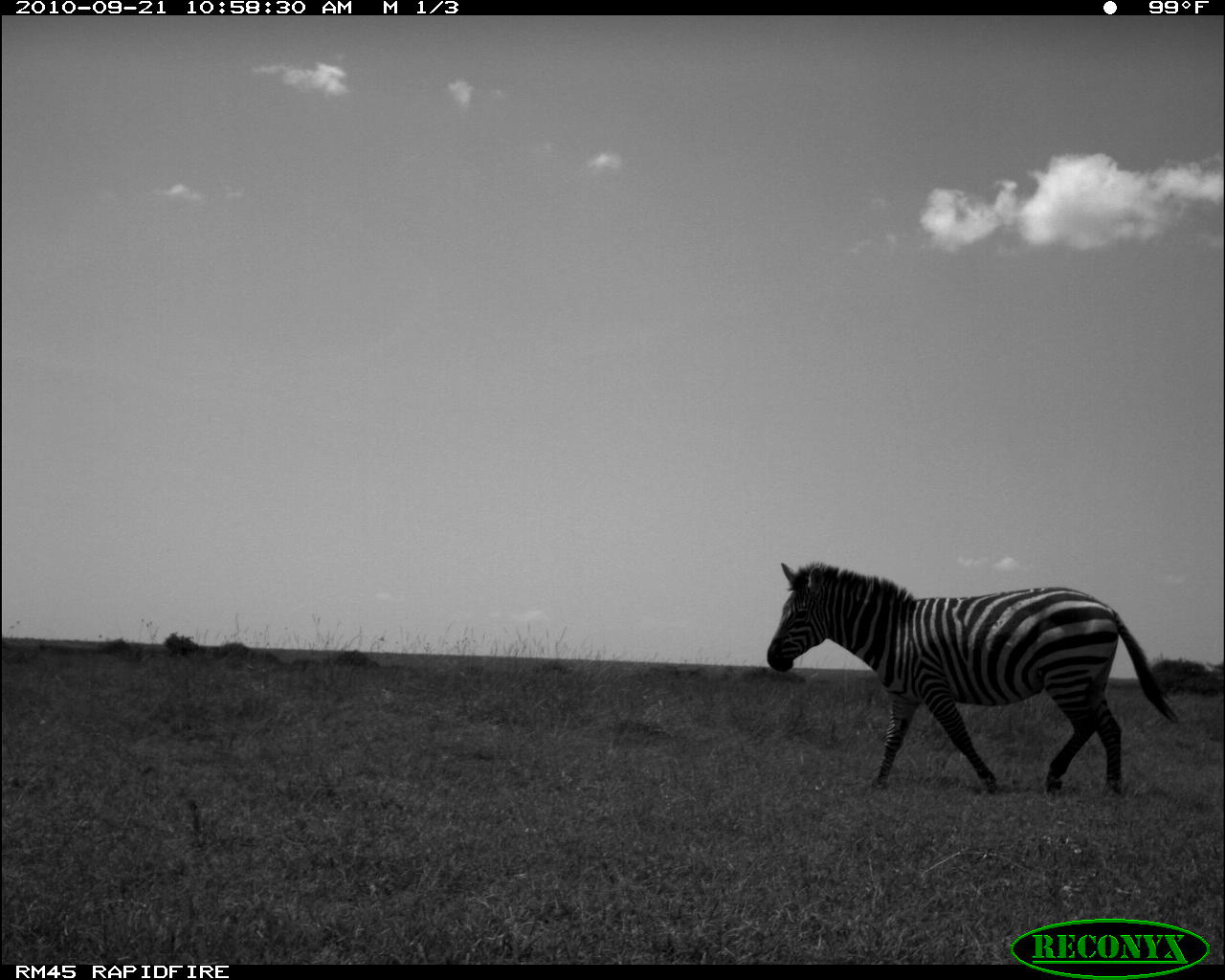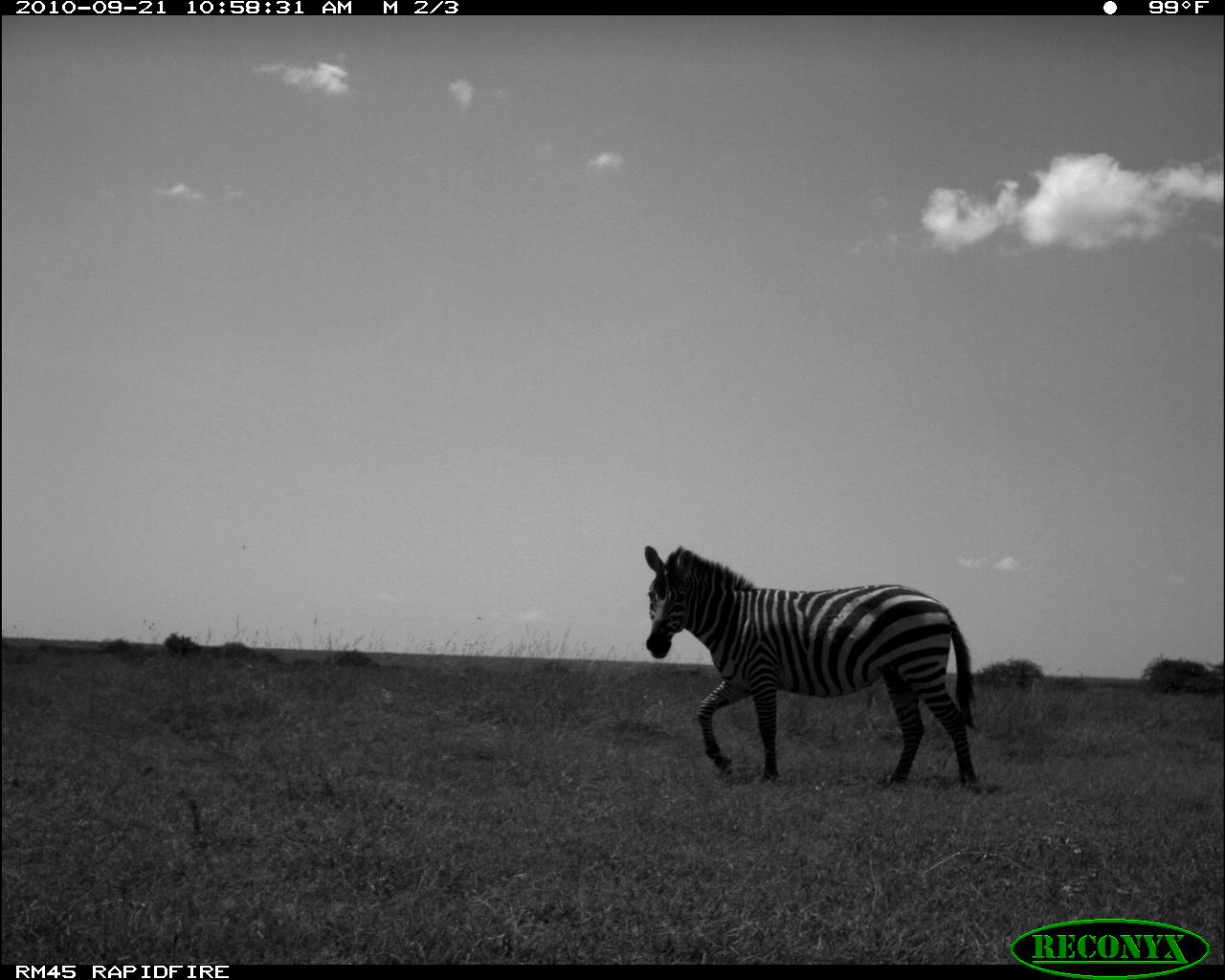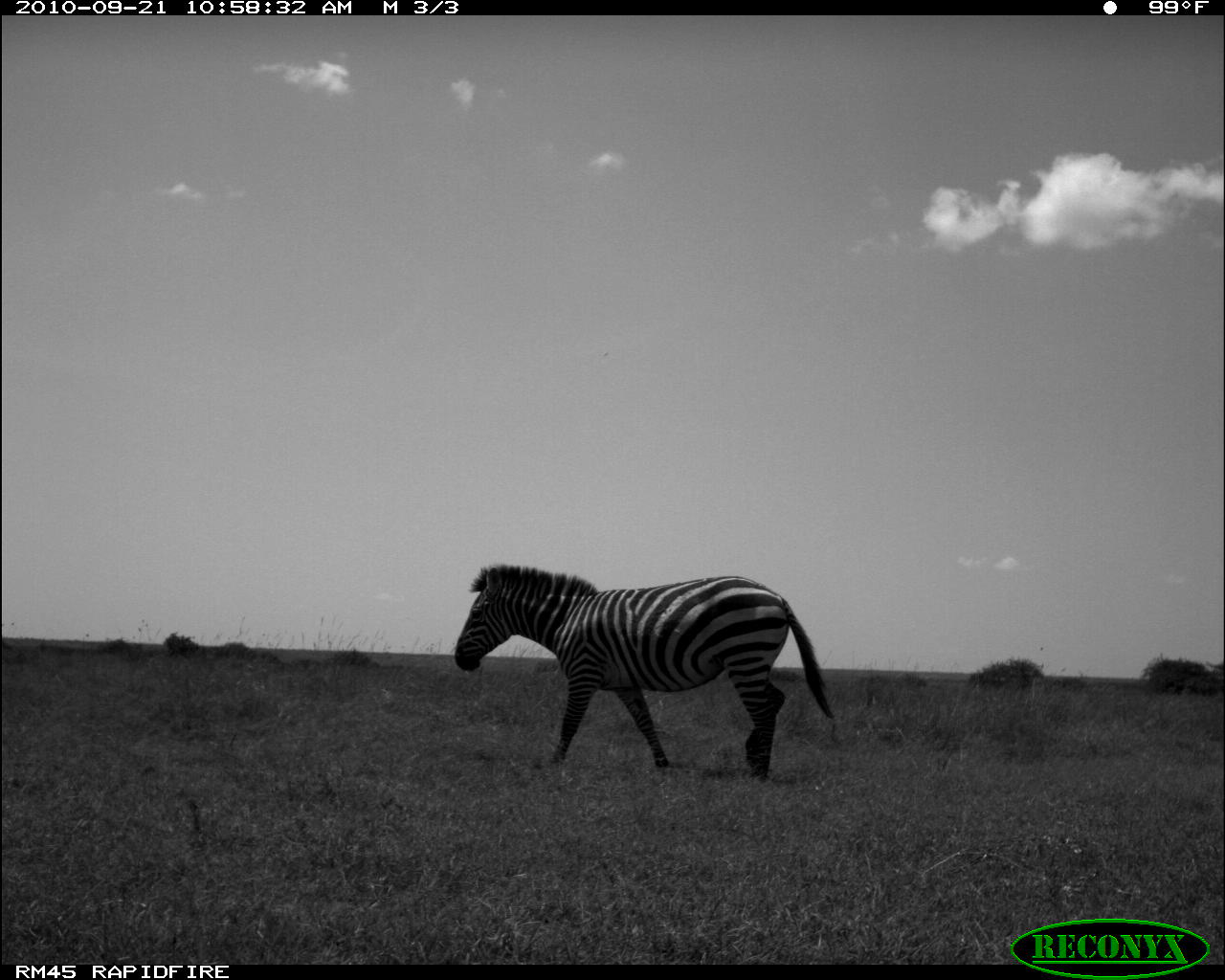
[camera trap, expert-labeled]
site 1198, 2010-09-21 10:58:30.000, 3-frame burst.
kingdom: Animalia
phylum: Chordata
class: Mammalia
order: Perissodactyla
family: Equidae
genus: Equus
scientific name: Equus quagga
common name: plains zebra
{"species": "Equus quagga (plains zebra)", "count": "1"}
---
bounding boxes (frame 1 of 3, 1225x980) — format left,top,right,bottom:
equus quagga: 766,560,1185,794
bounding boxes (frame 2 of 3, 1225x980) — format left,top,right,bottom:
equus quagga: 643,544,978,785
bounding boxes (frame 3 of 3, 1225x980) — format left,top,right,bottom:
equus quagga: 454,564,833,779